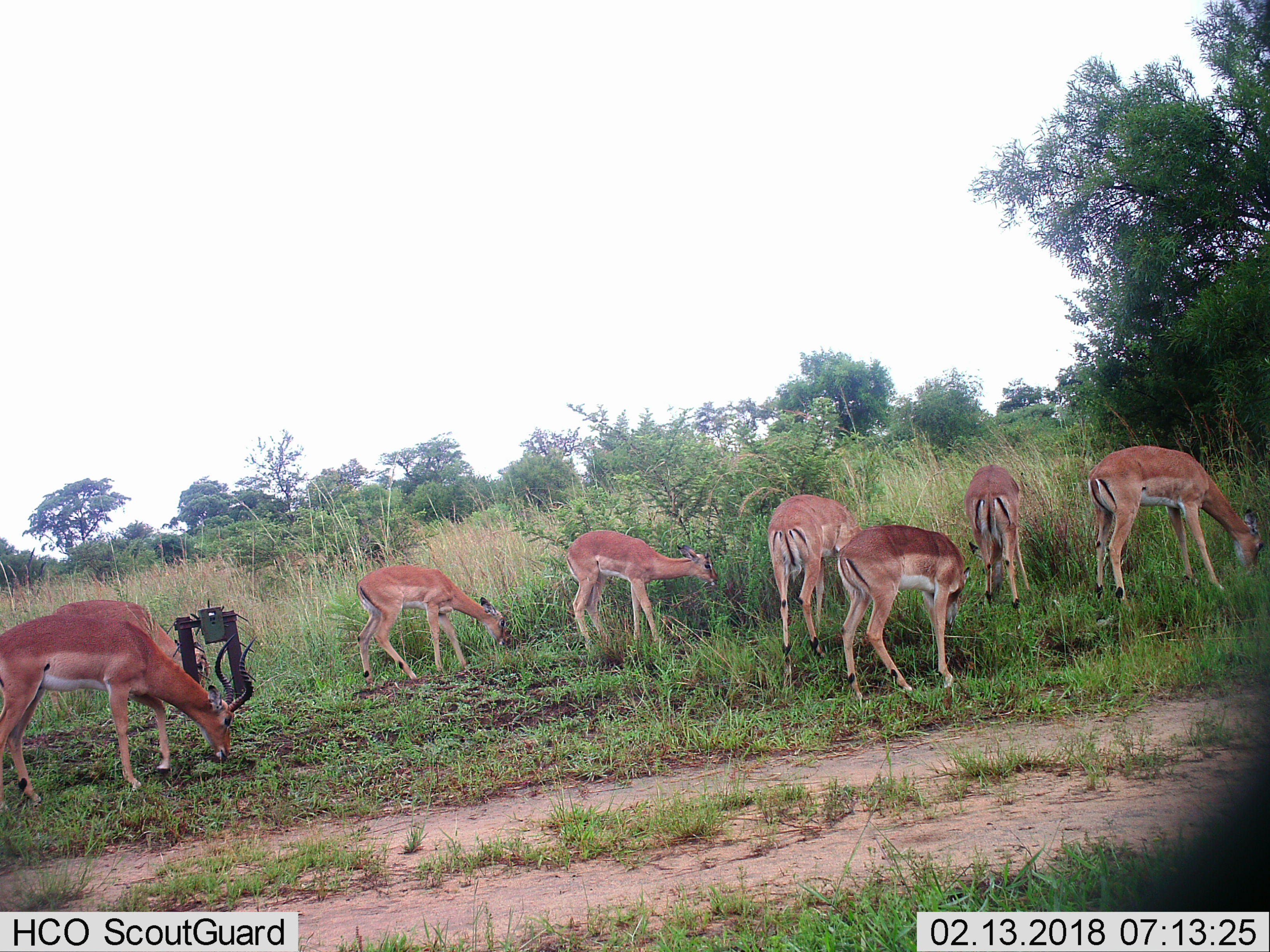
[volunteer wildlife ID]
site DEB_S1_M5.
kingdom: Animalia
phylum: Chordata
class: Mammalia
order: Artiodactyla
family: Bovidae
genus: Aepyceros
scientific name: Aepyceros melampus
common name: impala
Impala (Aepyceros melampus), count 8. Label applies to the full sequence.